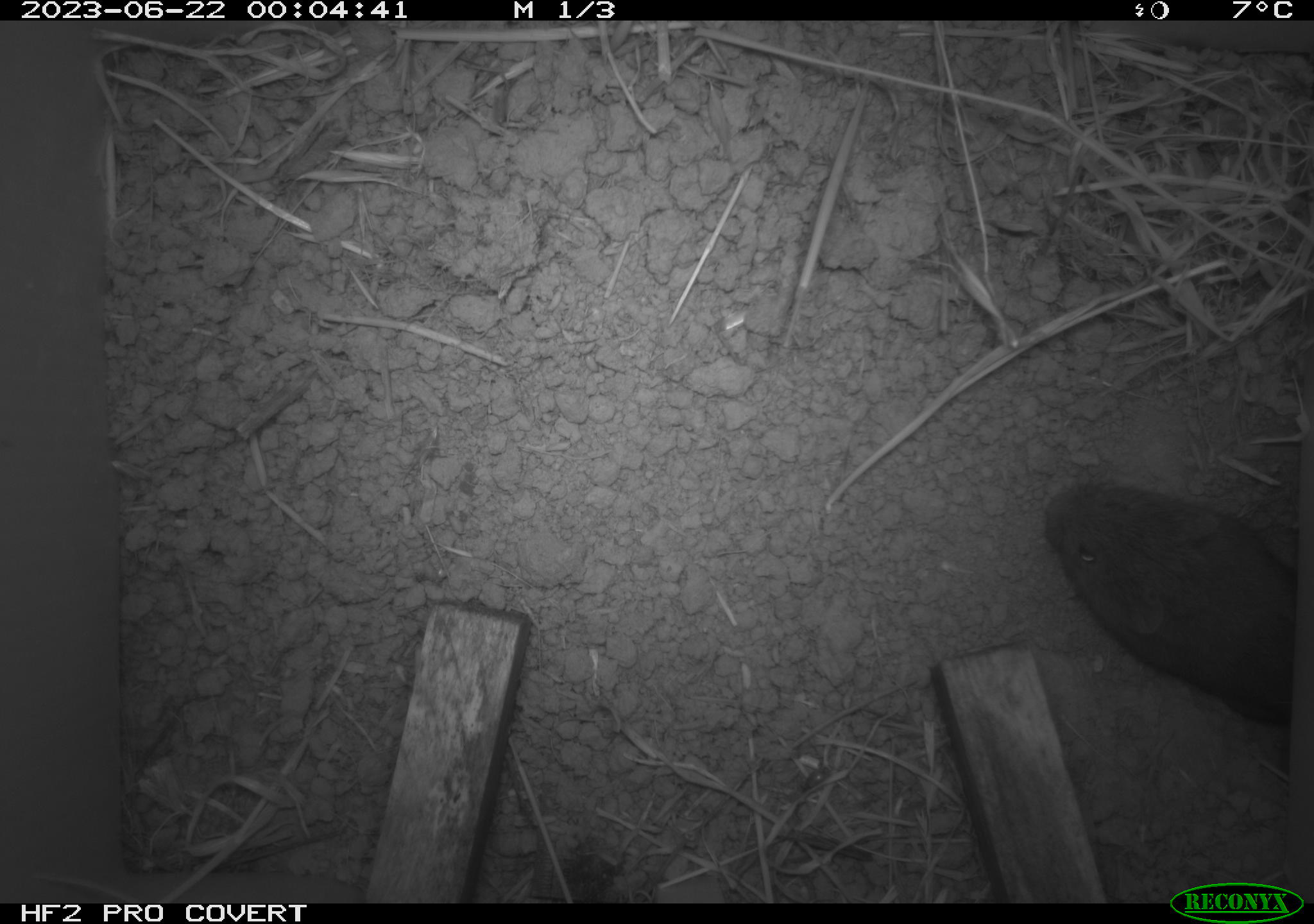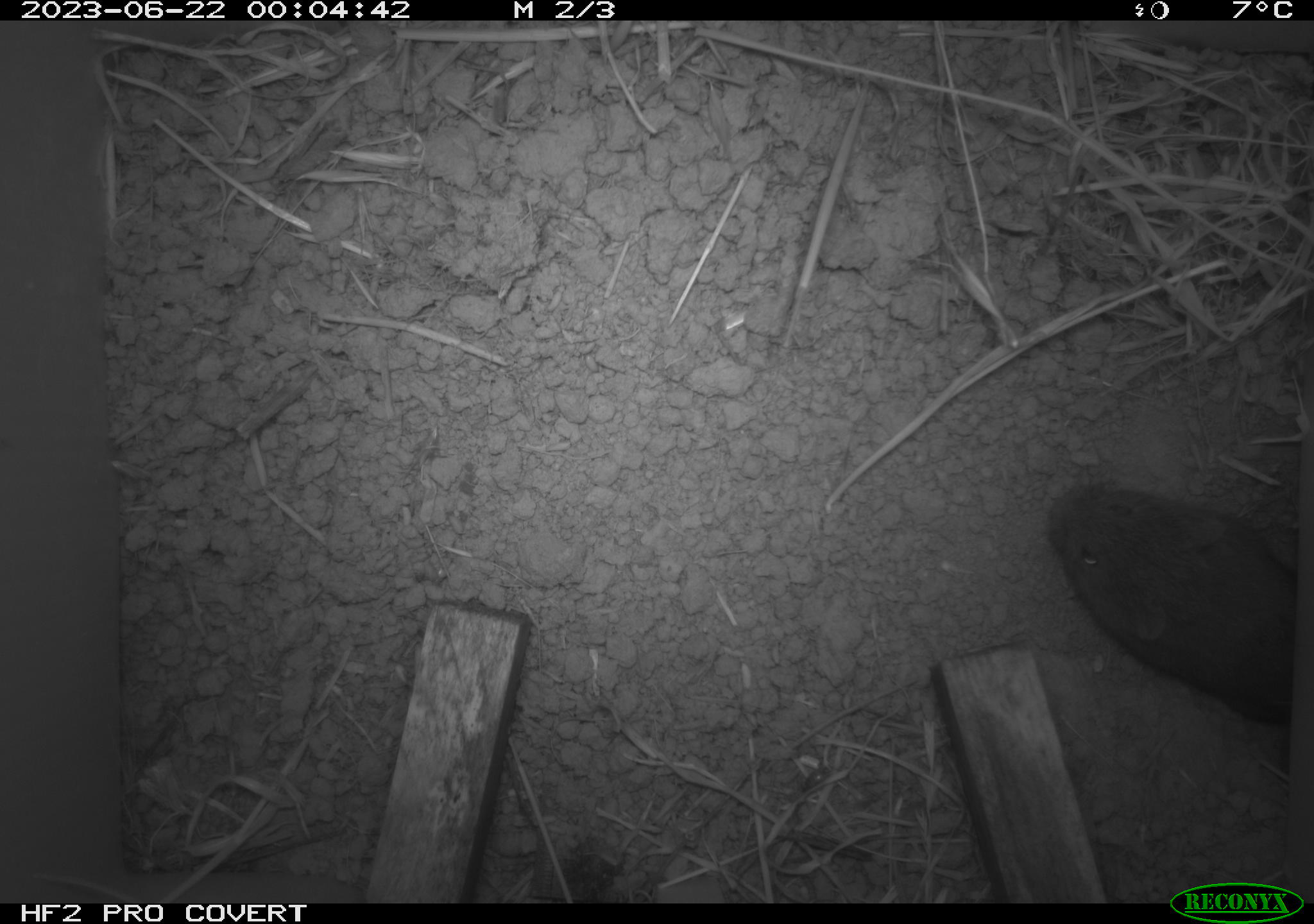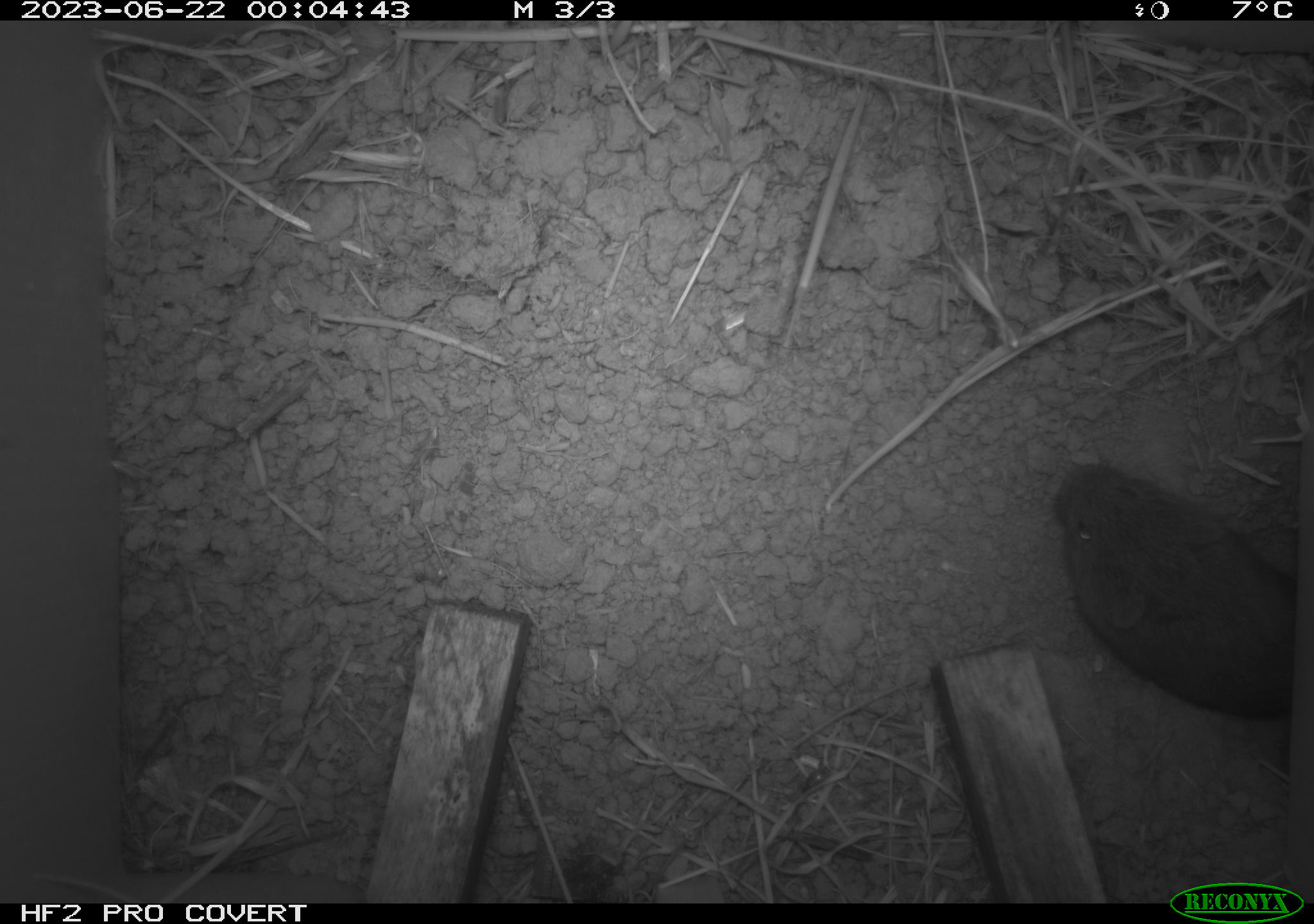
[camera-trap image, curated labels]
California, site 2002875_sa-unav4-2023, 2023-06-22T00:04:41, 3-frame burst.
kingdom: Animalia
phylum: Chordata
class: Mammalia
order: Rodentia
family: Cricetidae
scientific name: Arvicolinae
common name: voles, lemmings, and muskrats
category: arvicolinae subfamily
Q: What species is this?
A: Arvicolinae subfamily (voles, lemmings, and muskrats) (Arvicolinae).